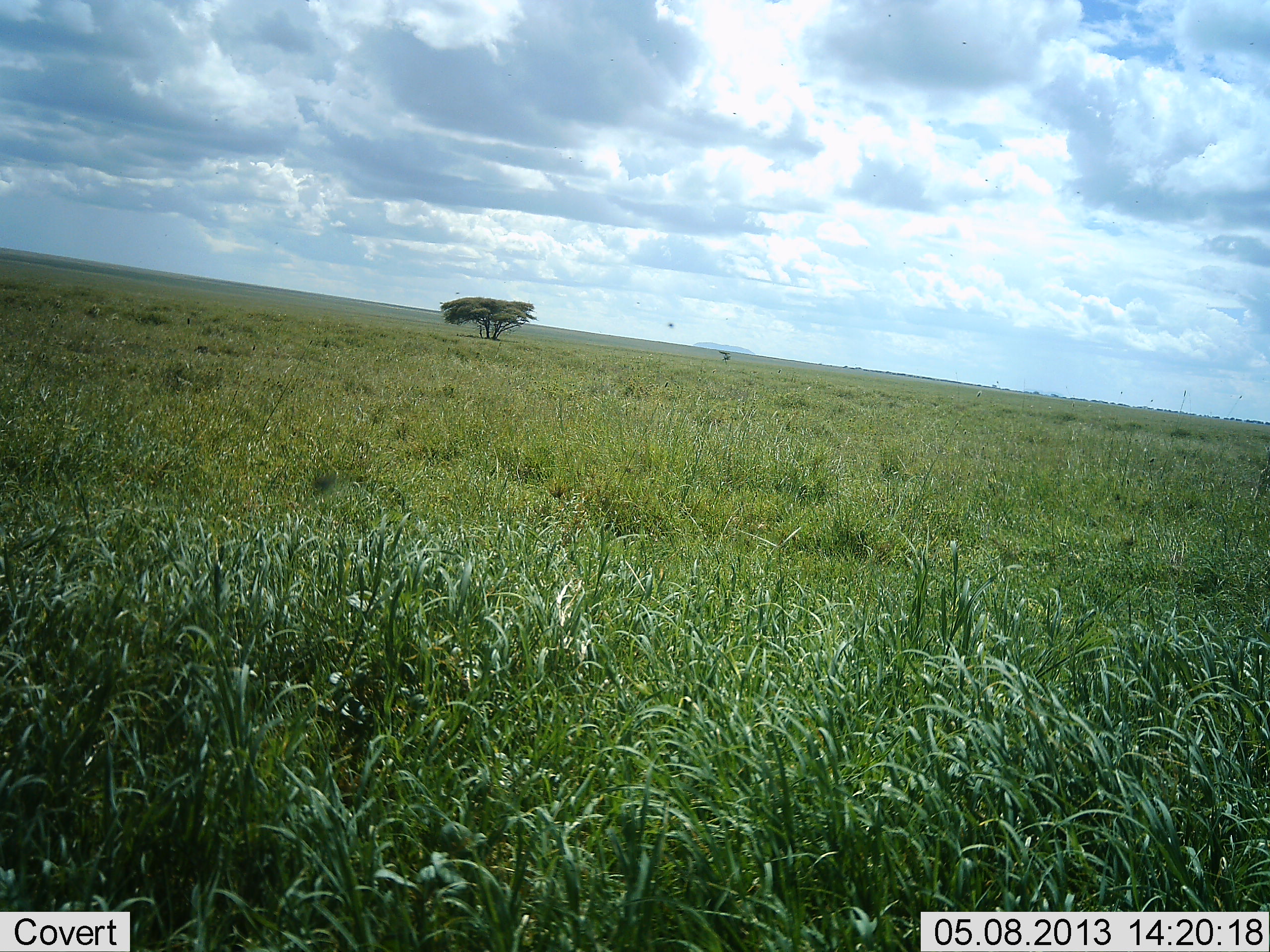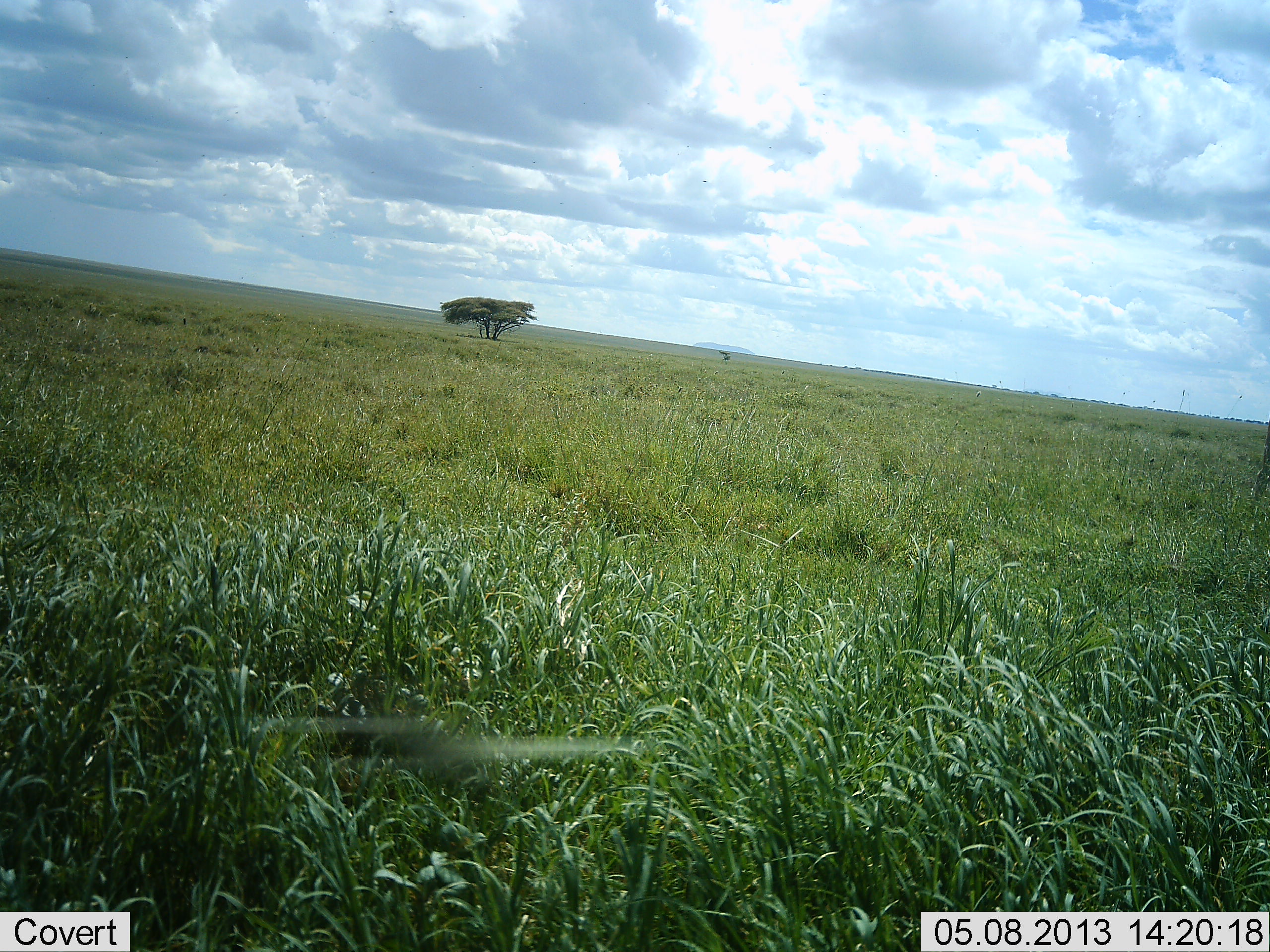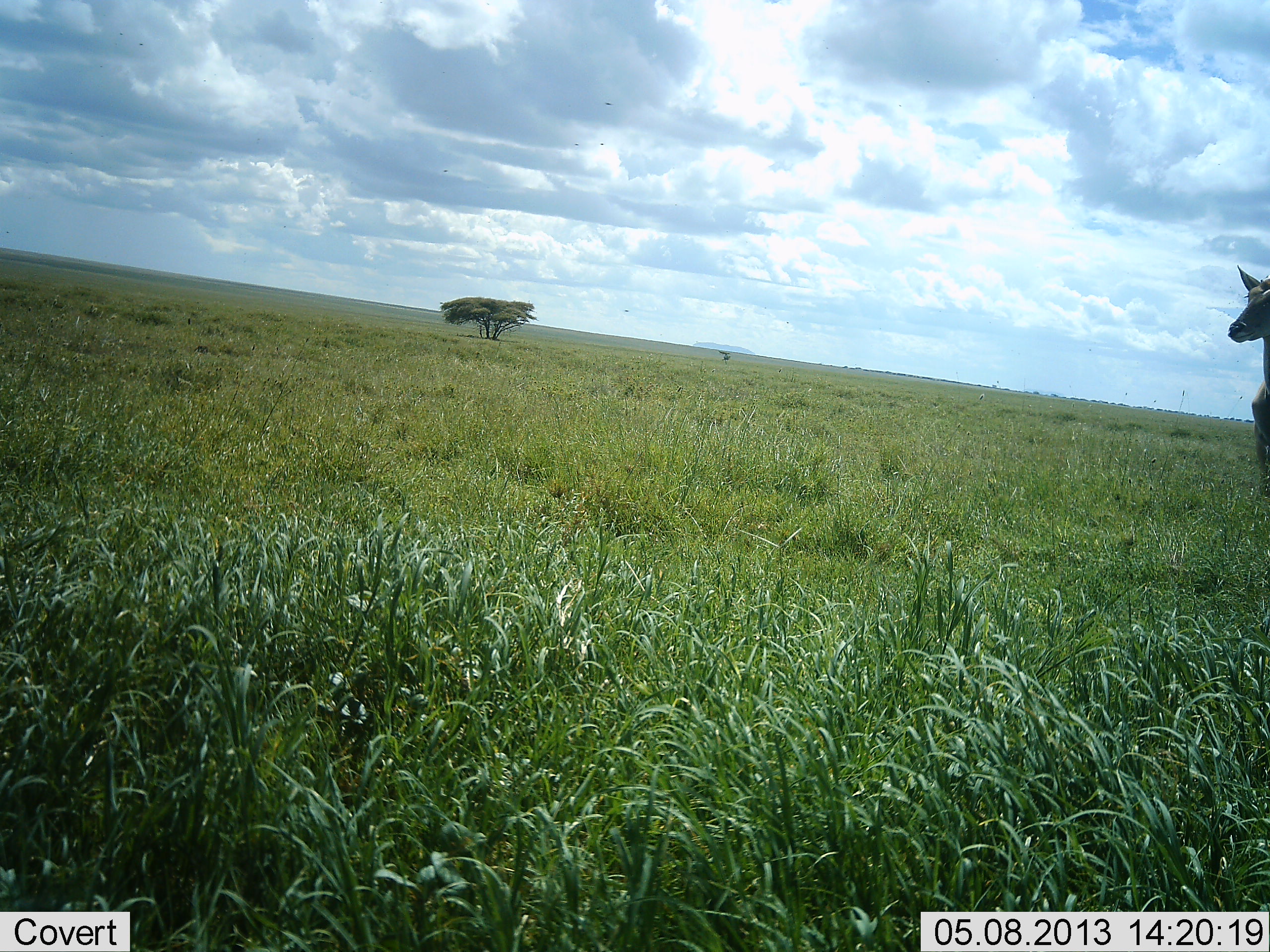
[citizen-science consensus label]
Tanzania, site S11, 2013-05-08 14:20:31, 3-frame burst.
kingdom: Animalia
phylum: Chordata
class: Mammalia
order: Artiodactyla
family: Bovidae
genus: Tragelaphus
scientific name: Tragelaphus oryx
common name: eland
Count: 1.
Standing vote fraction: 0%.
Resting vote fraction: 0%.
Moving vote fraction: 100%.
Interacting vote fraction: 0%.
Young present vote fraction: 0%.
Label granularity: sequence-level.